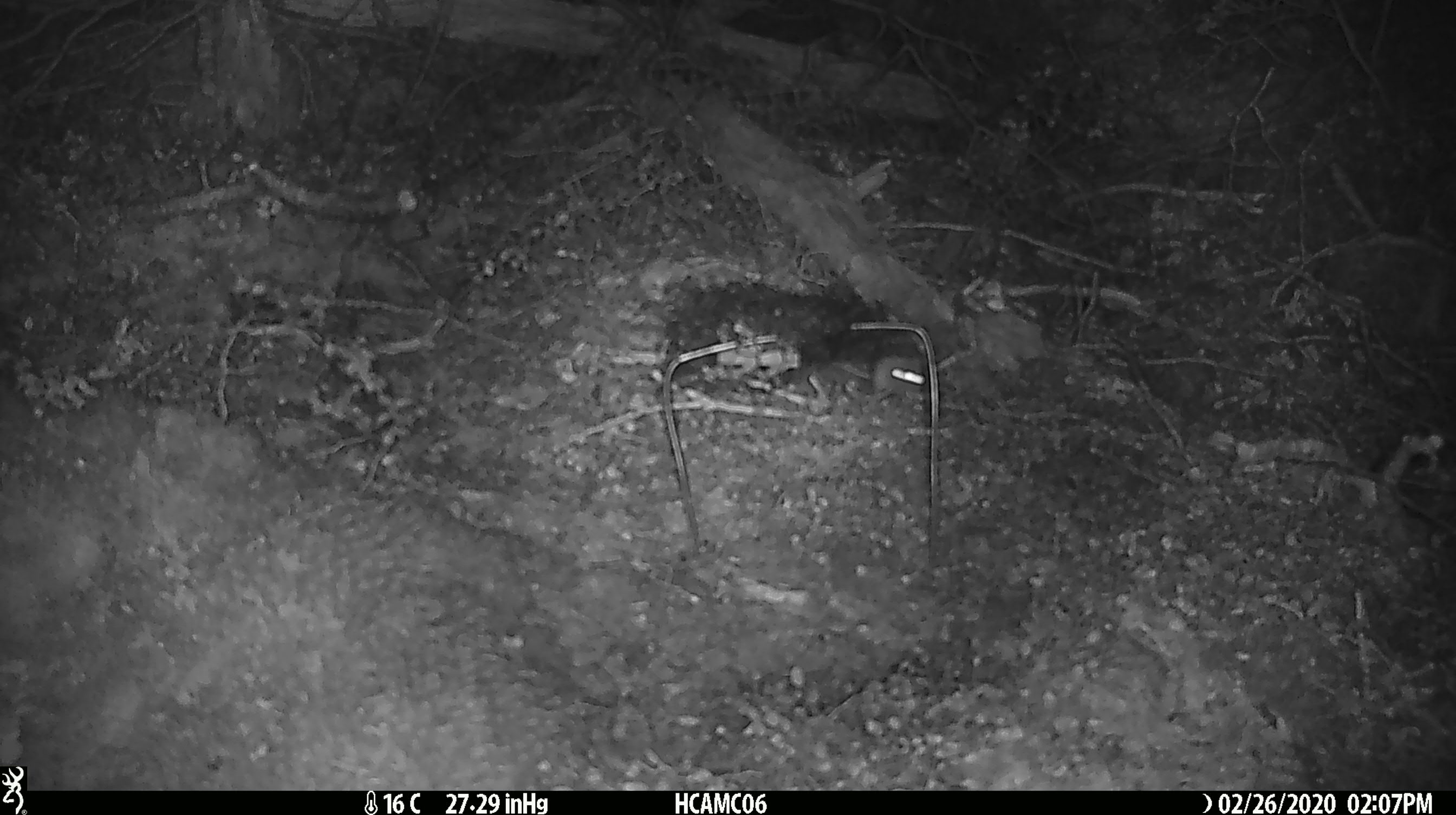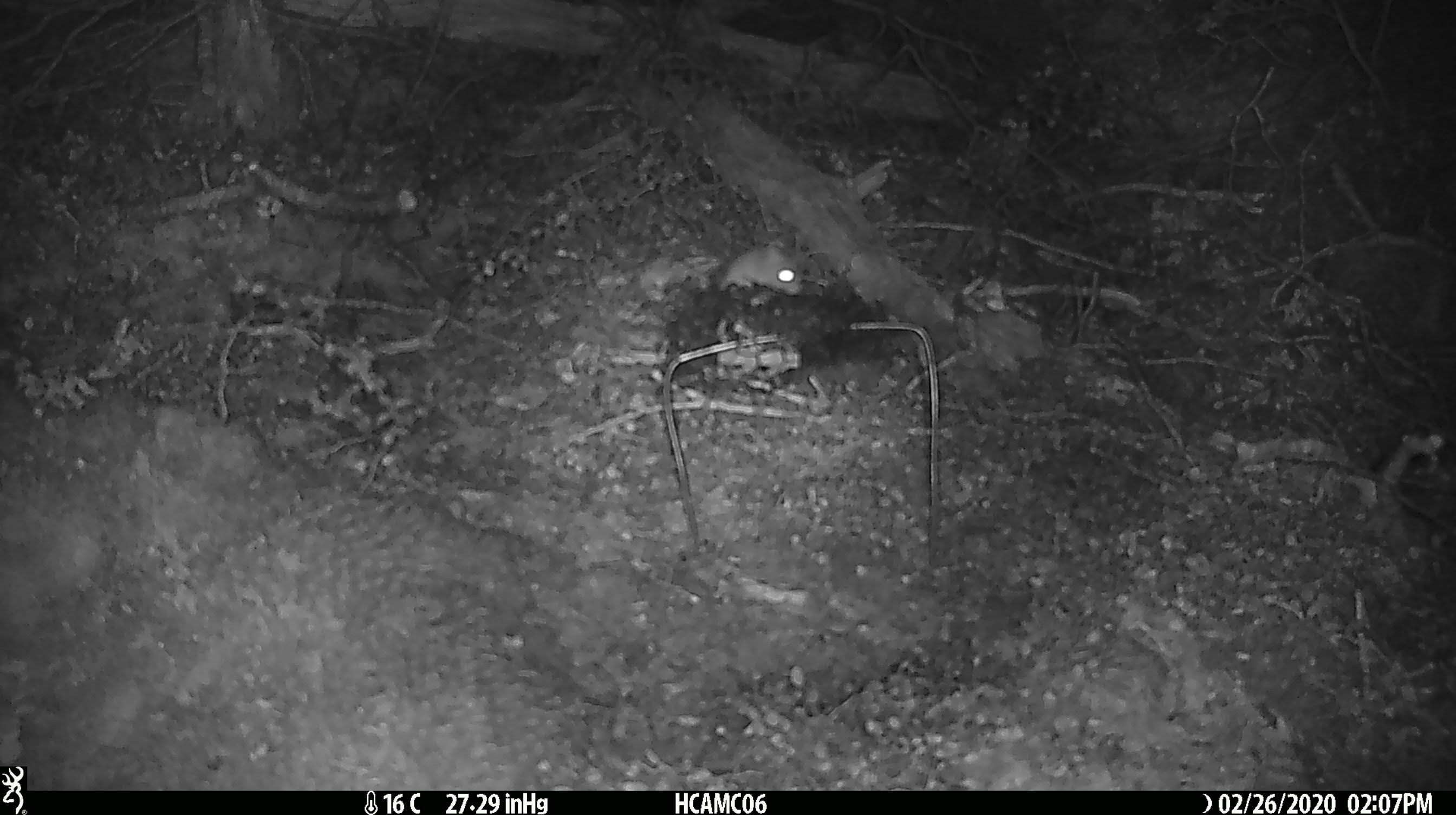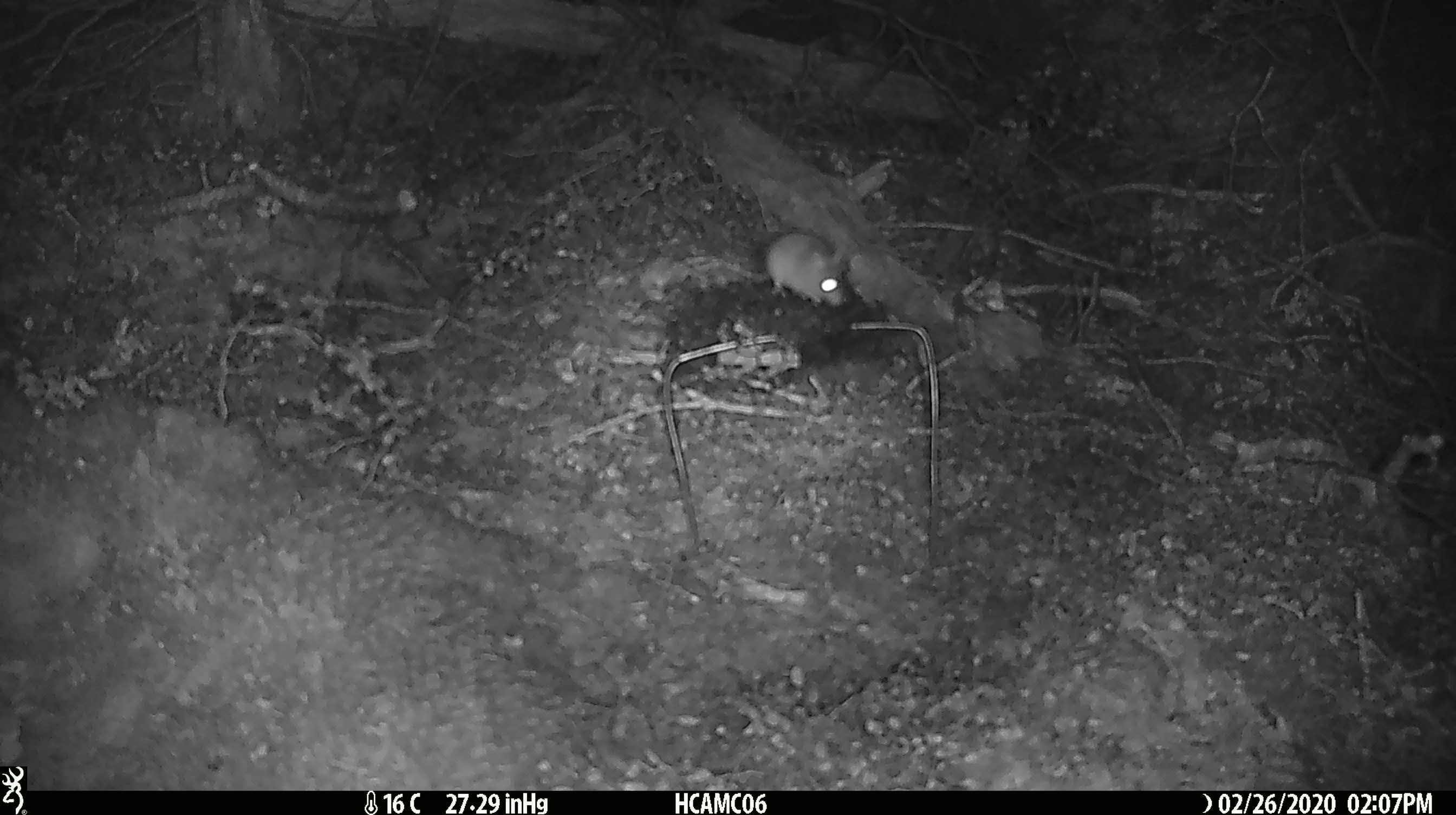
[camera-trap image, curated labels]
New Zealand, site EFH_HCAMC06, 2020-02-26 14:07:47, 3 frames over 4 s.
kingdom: Animalia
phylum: Chordata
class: Mammalia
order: Rodentia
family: Muridae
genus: Mus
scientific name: Mus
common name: mouse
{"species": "mouse (Mus)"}